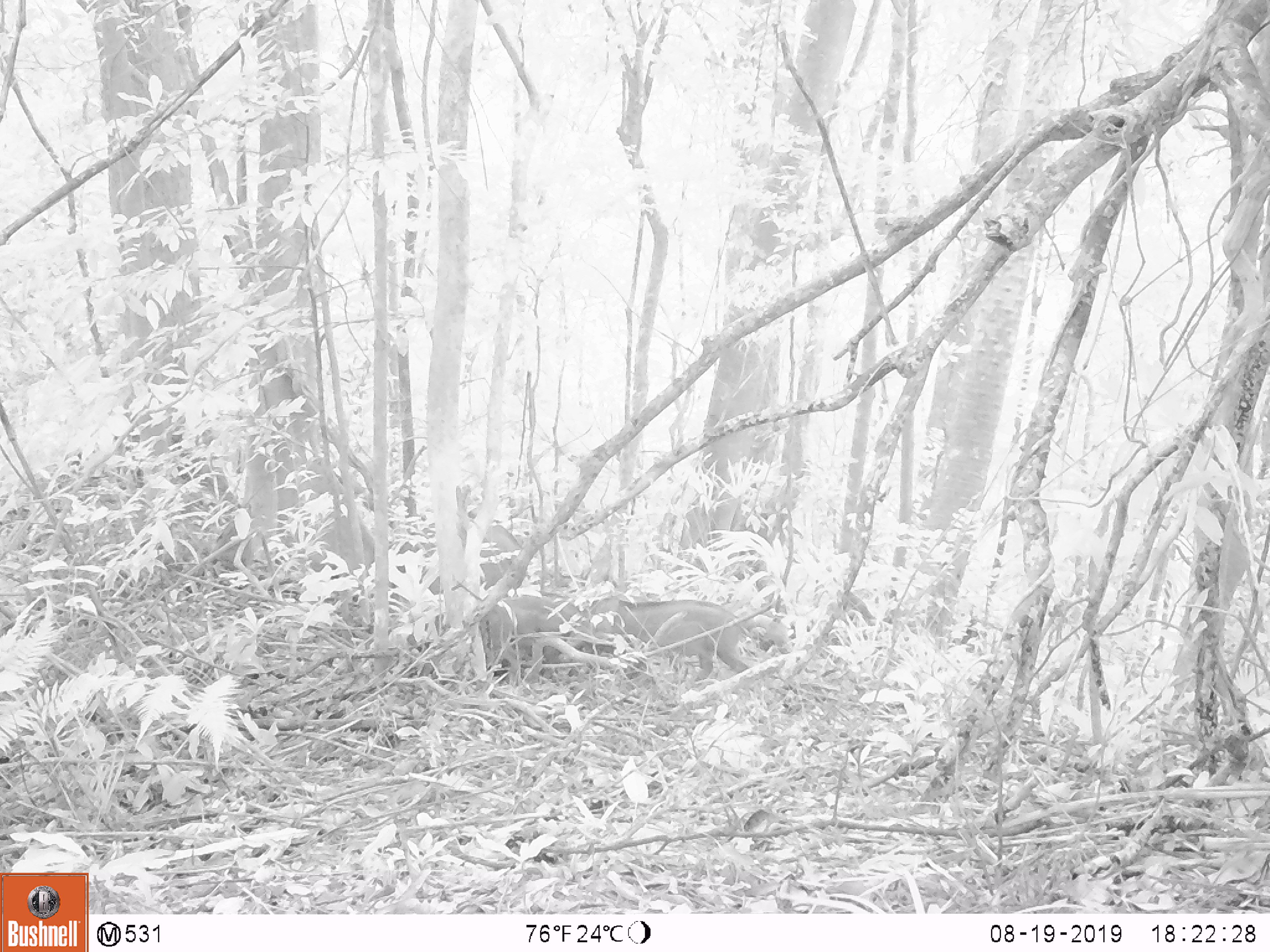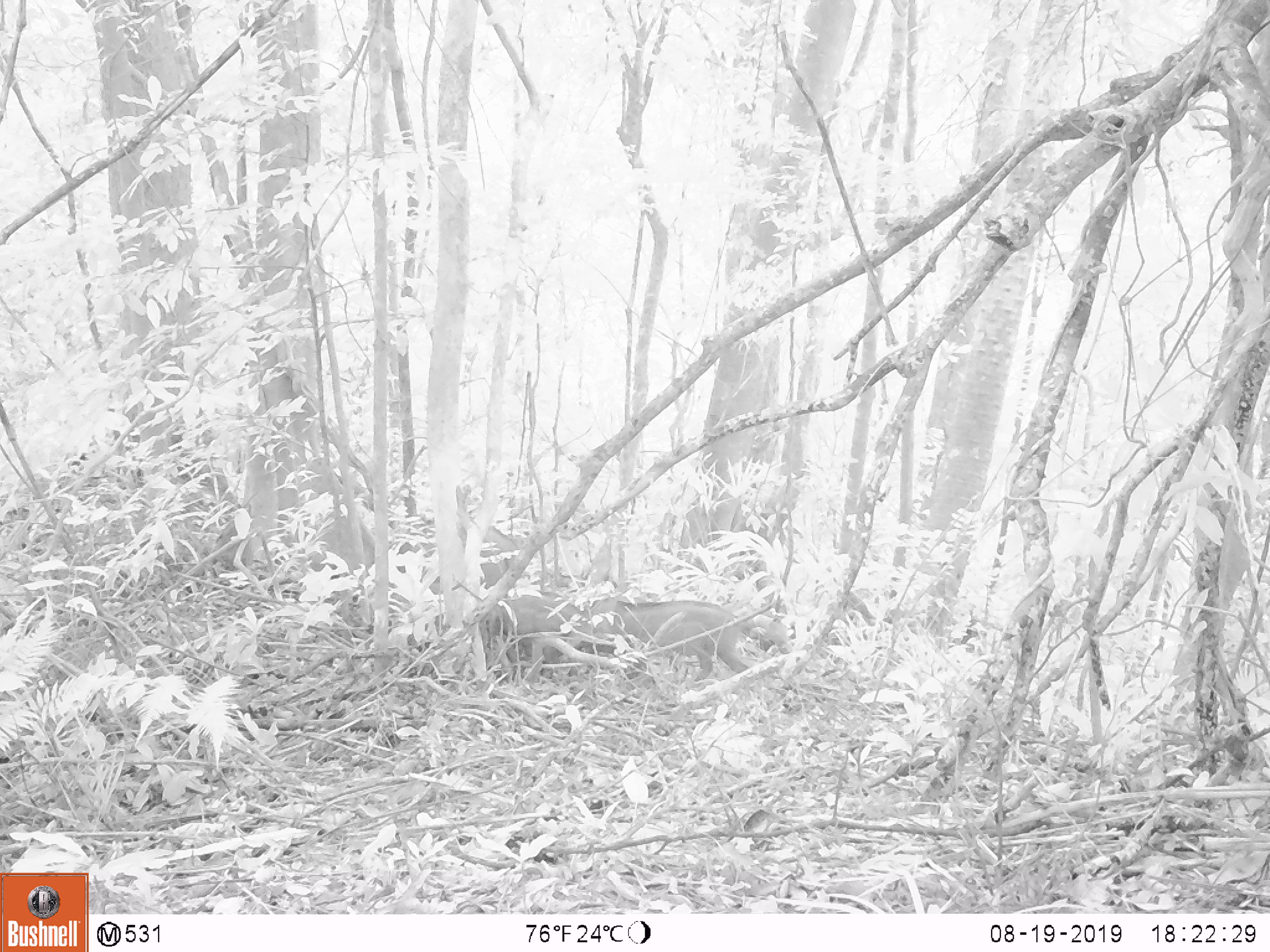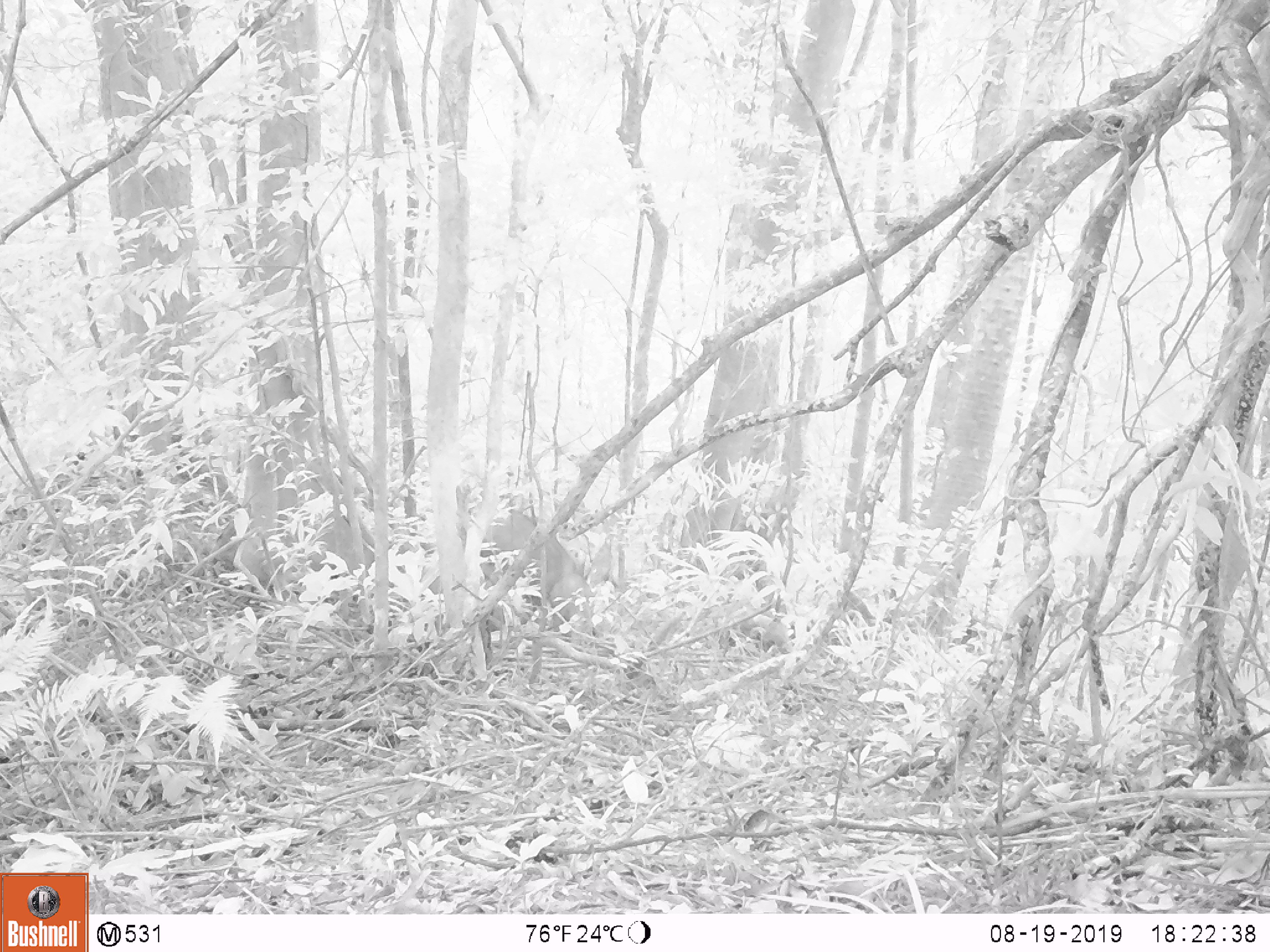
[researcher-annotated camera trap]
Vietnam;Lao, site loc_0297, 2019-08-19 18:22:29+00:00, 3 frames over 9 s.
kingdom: Animalia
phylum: Chordata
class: Mammalia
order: Artiodactyla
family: Suidae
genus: Sus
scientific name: Sus scrofa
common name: eurasian wild pig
Eurasian wild pig (Sus scrofa). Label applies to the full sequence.